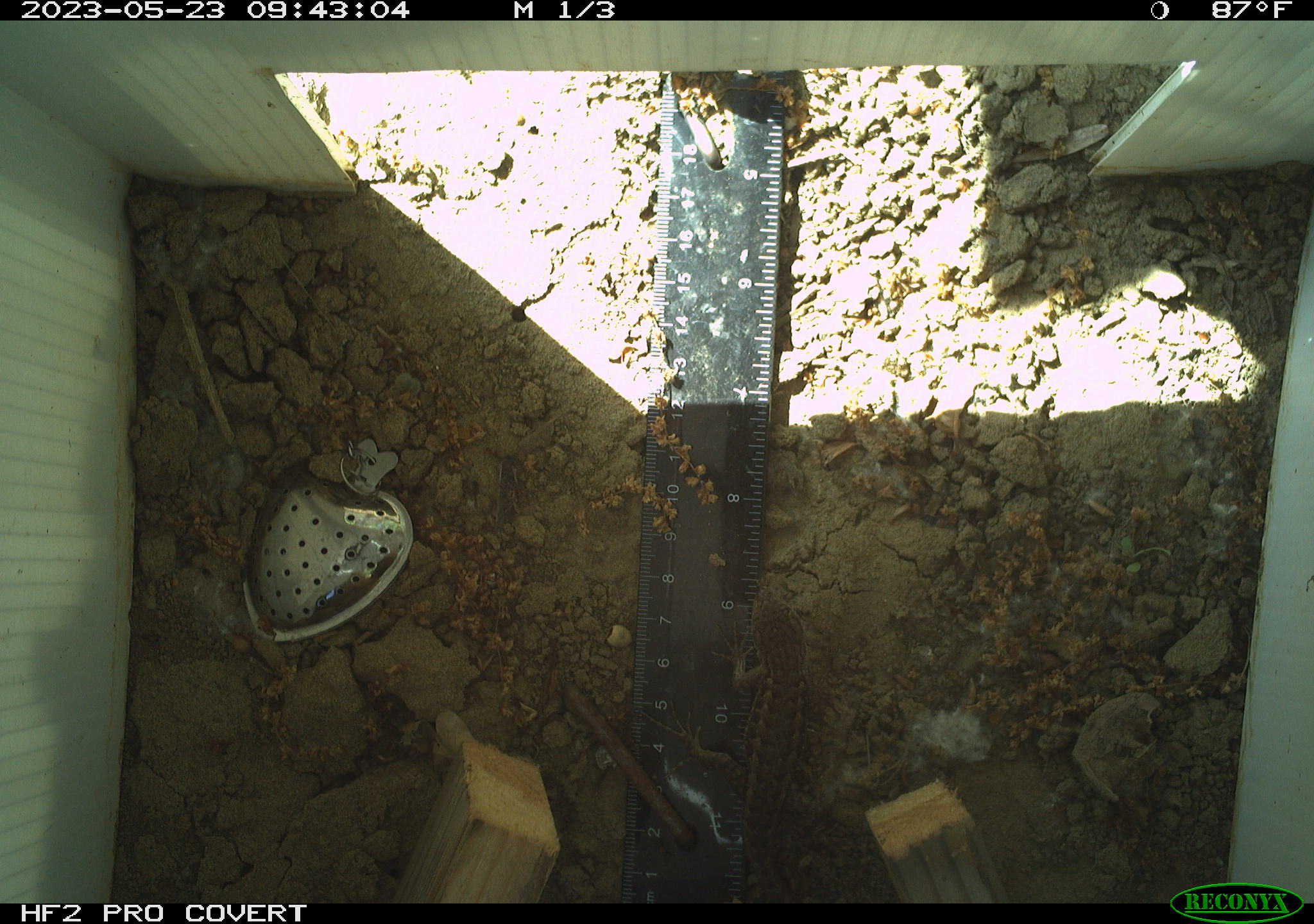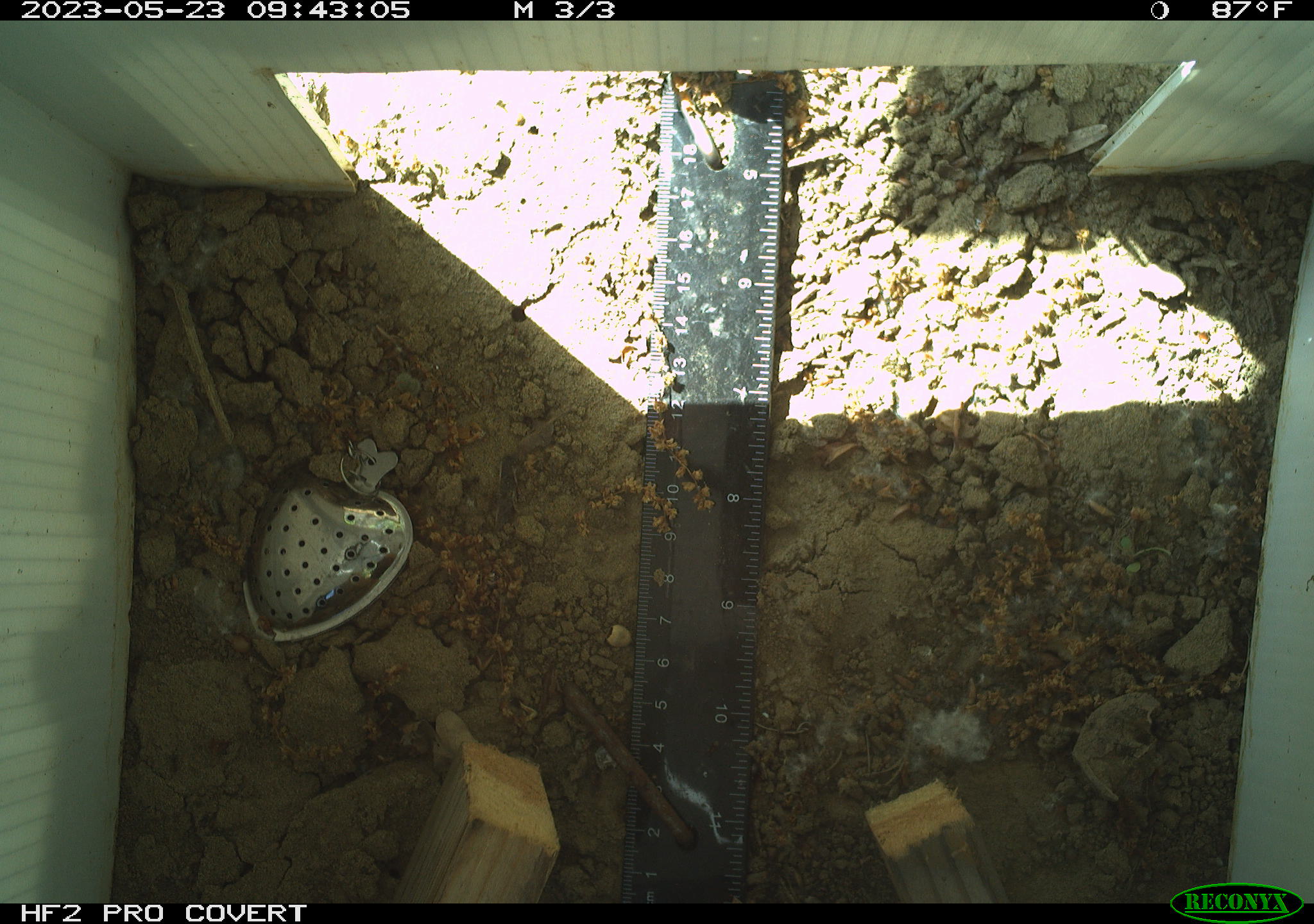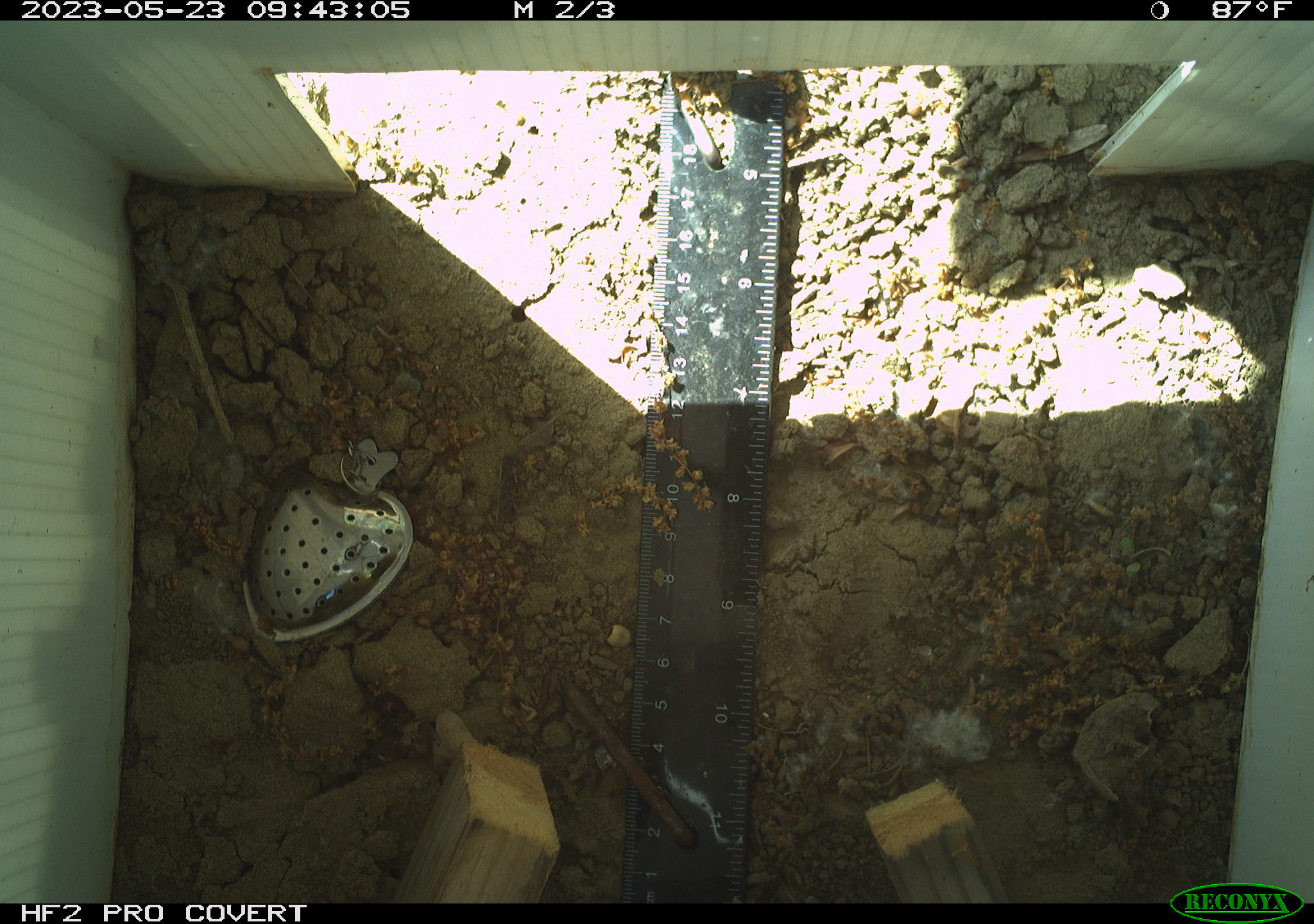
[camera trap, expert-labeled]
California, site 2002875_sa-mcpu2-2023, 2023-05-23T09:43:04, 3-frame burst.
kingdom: Animalia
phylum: Chordata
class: Reptilia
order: Squamata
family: Phrynosomatidae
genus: Sceloporus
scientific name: Sceloporus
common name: spiny lizards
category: sceloporus species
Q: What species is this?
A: Sceloporus species (spiny lizards) (Sceloporus).